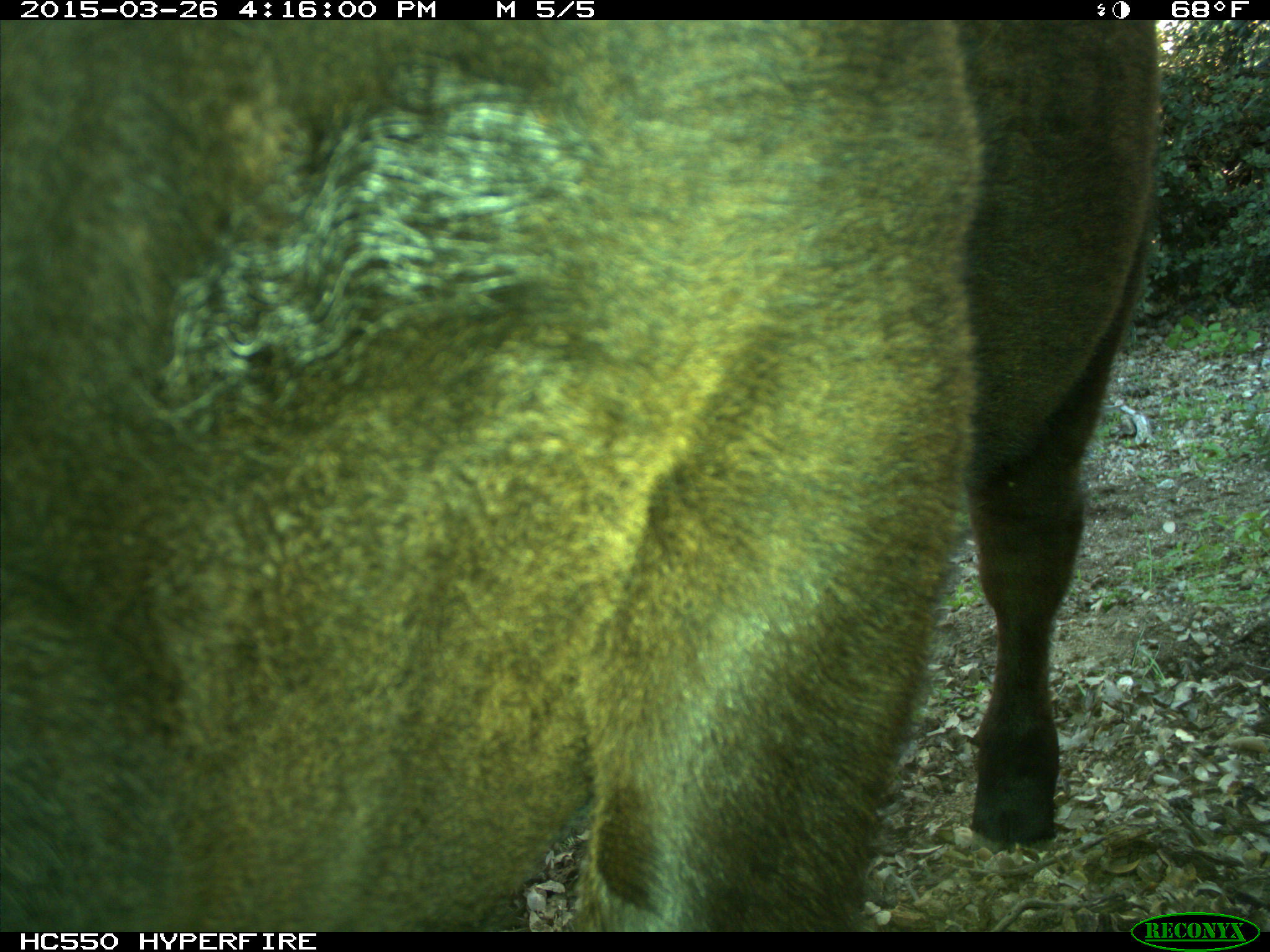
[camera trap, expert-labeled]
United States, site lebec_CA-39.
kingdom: Animalia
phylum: Chordata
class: Mammalia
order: Artiodactyla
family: Bovidae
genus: Bos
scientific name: Bos taurus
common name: domestic cow